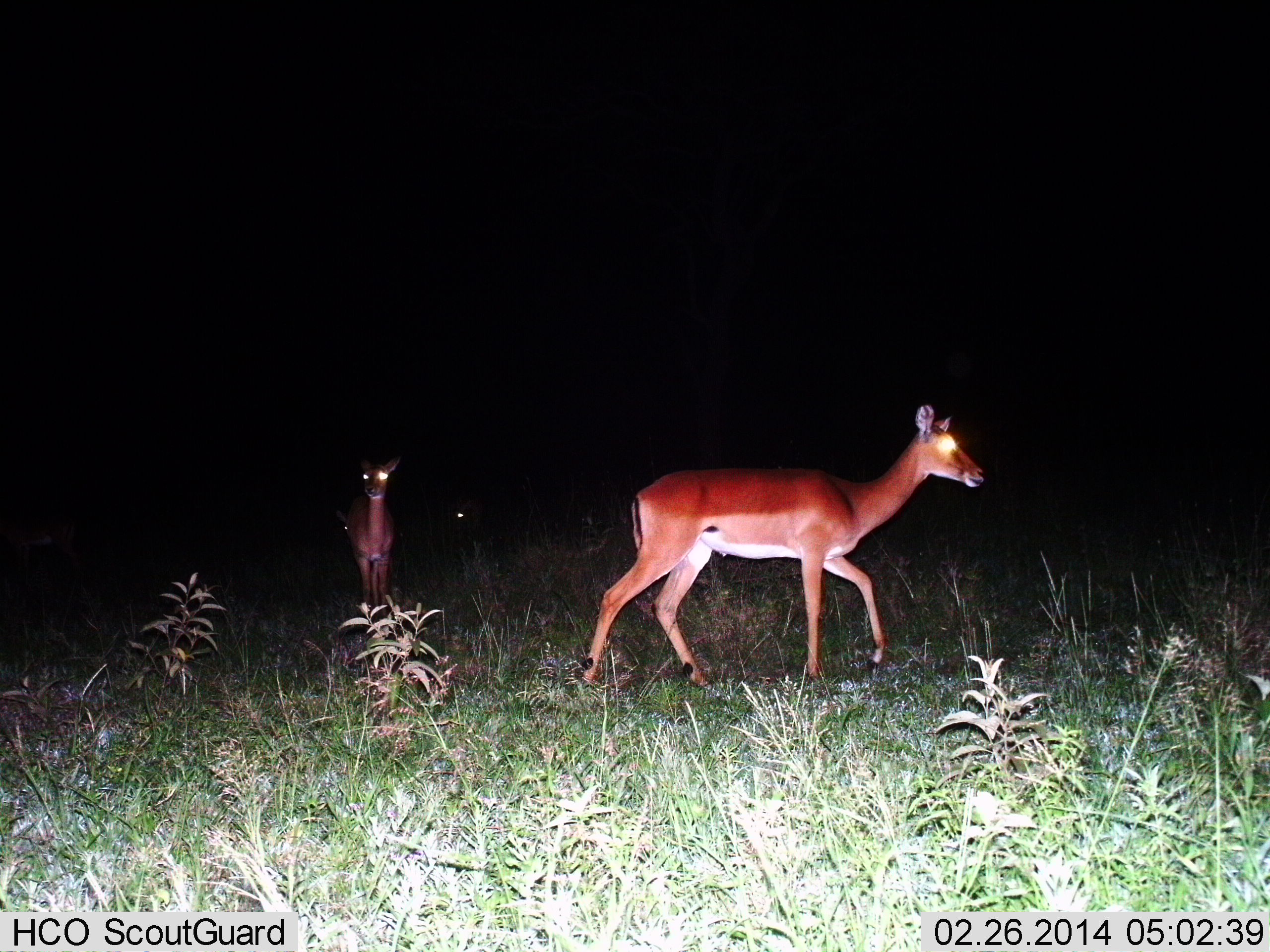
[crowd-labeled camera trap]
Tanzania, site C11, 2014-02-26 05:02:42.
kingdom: Animalia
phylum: Chordata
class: Mammalia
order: Artiodactyla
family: Bovidae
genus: Aepyceros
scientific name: Aepyceros melampus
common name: impala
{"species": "impala (Aepyceros melampus)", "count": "3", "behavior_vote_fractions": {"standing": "73%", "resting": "0%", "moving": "73%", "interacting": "0%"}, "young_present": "0%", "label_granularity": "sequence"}